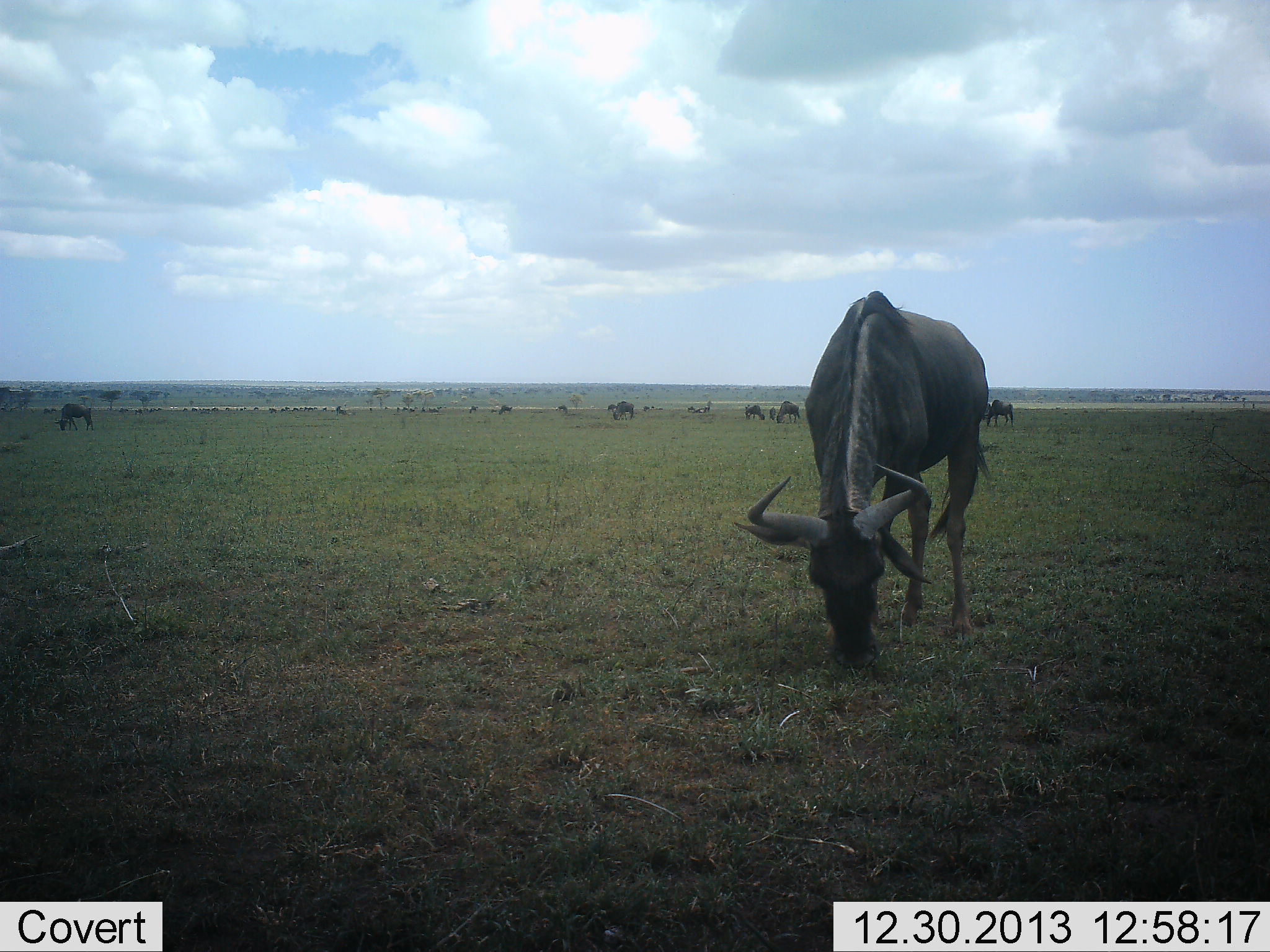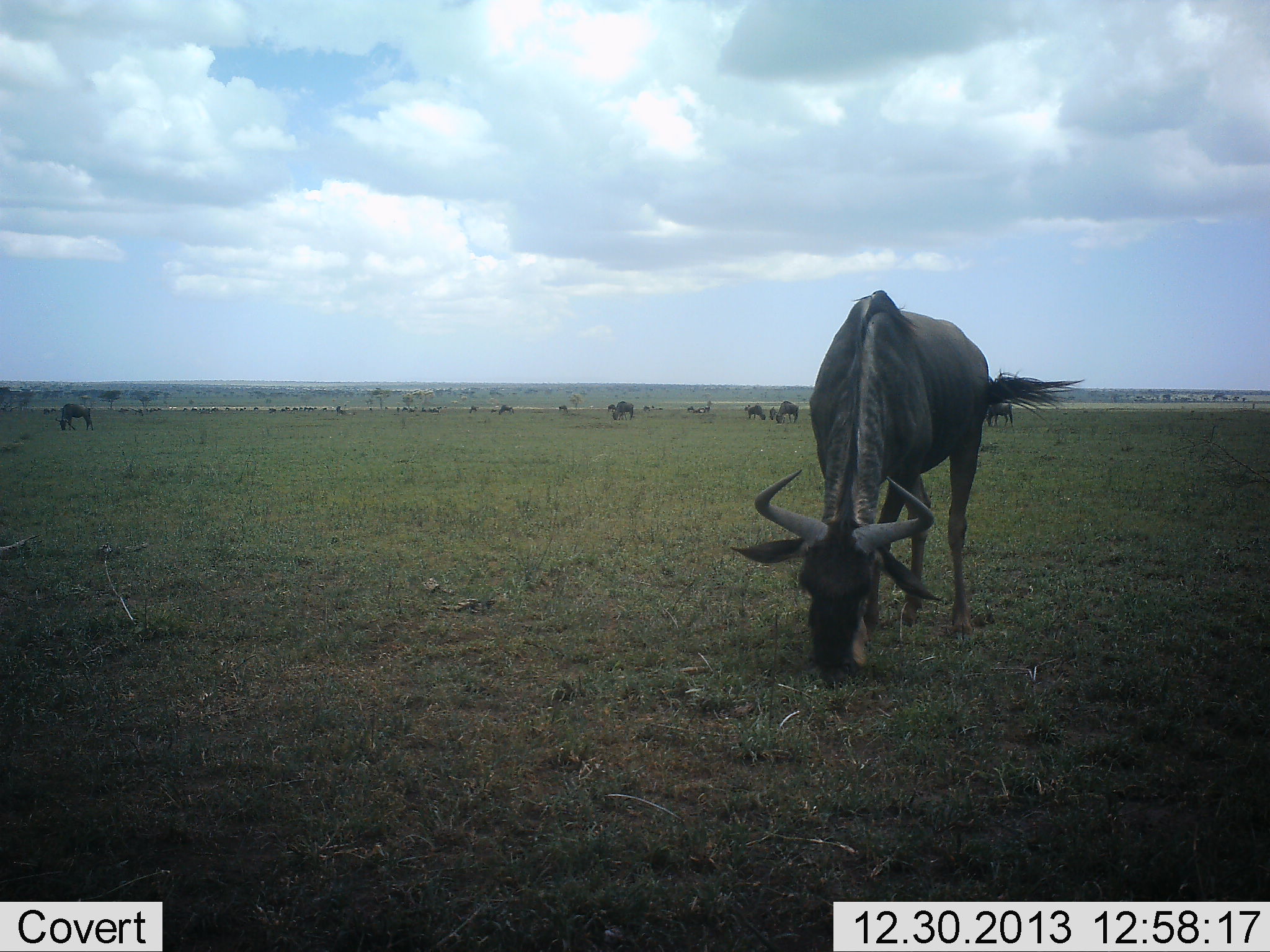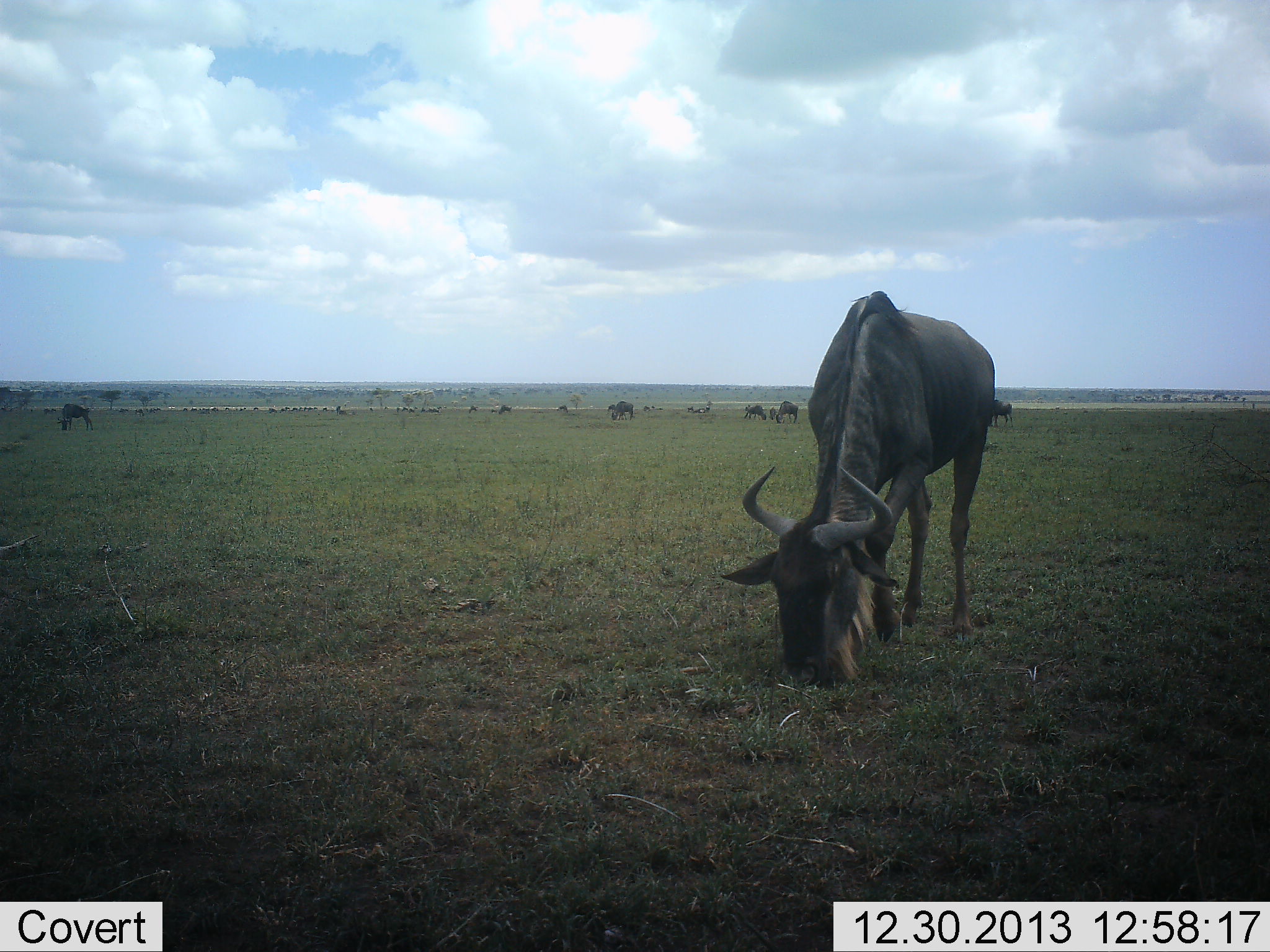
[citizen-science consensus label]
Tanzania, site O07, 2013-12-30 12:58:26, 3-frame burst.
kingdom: Animalia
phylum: Chordata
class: Mammalia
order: Artiodactyla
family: Bovidae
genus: Connochaetes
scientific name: Connochaetes taurinus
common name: blue wildebeest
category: wildebeest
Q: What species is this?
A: Wildebeest (blue wildebeest) (Connochaetes taurinus).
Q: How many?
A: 11-50.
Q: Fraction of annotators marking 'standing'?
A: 40%.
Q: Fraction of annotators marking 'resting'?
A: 0%.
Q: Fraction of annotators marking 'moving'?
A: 0%.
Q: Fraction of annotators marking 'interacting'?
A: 0%.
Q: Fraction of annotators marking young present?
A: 10%.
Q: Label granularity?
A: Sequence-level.